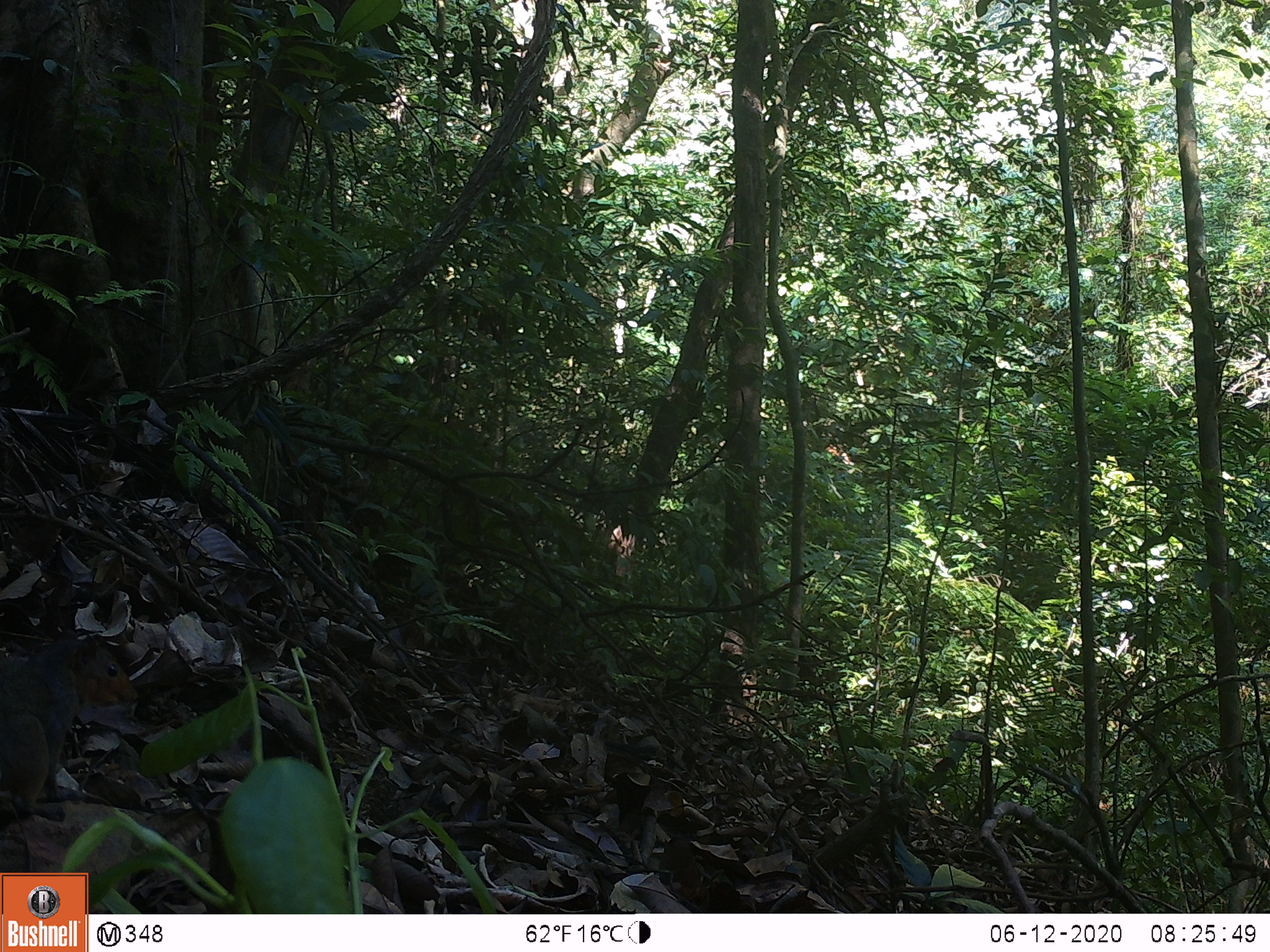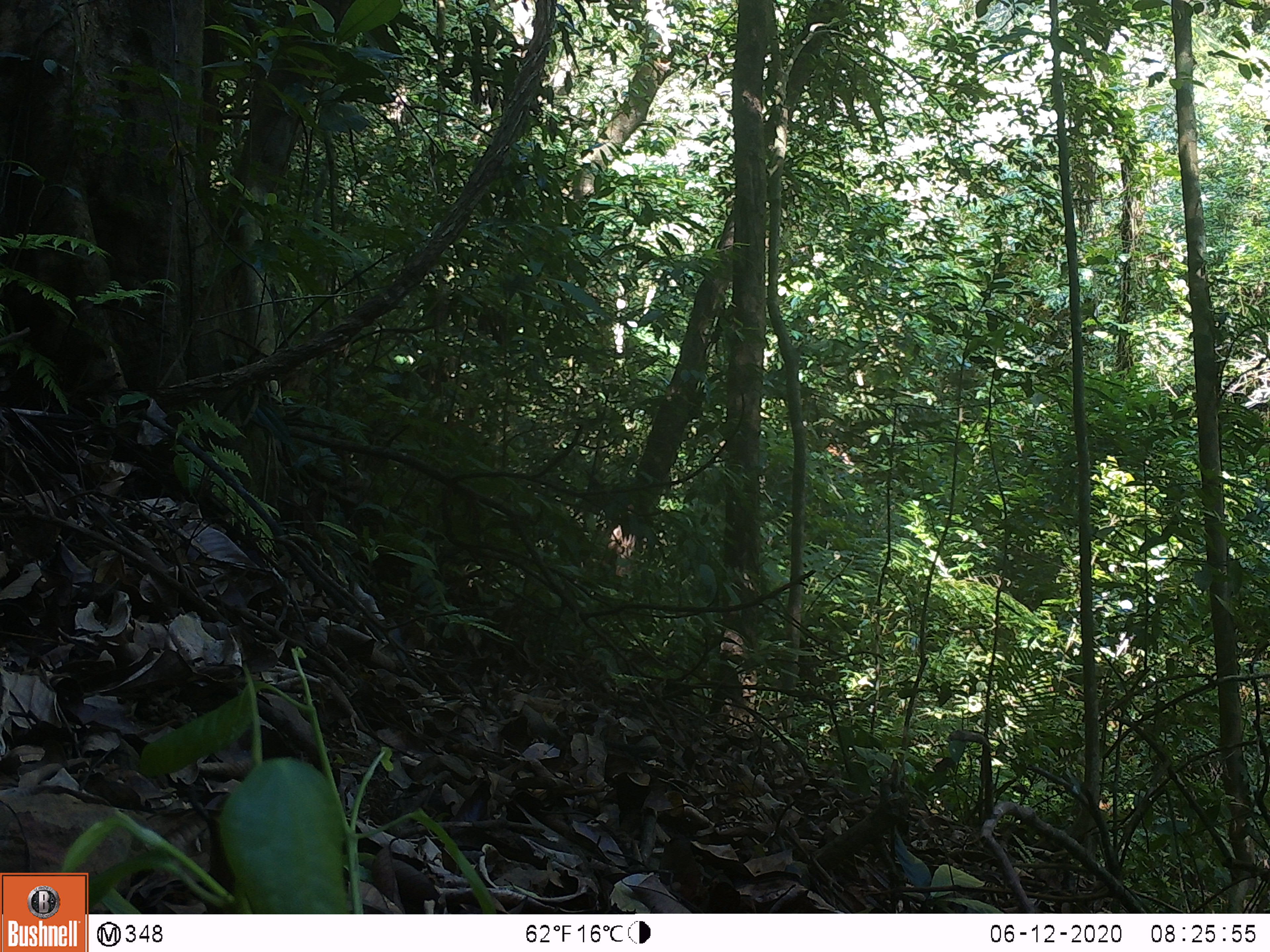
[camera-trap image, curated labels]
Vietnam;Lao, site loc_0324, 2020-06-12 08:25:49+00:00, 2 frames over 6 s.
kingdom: Animalia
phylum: Chordata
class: Mammalia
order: Rodentia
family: Sciuridae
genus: Dremomys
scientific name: Dremomys rufigenis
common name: red-cheeked squirrel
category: red cheeked squirrel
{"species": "red cheeked squirrel (red-cheeked squirrel) (Dremomys rufigenis)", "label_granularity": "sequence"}